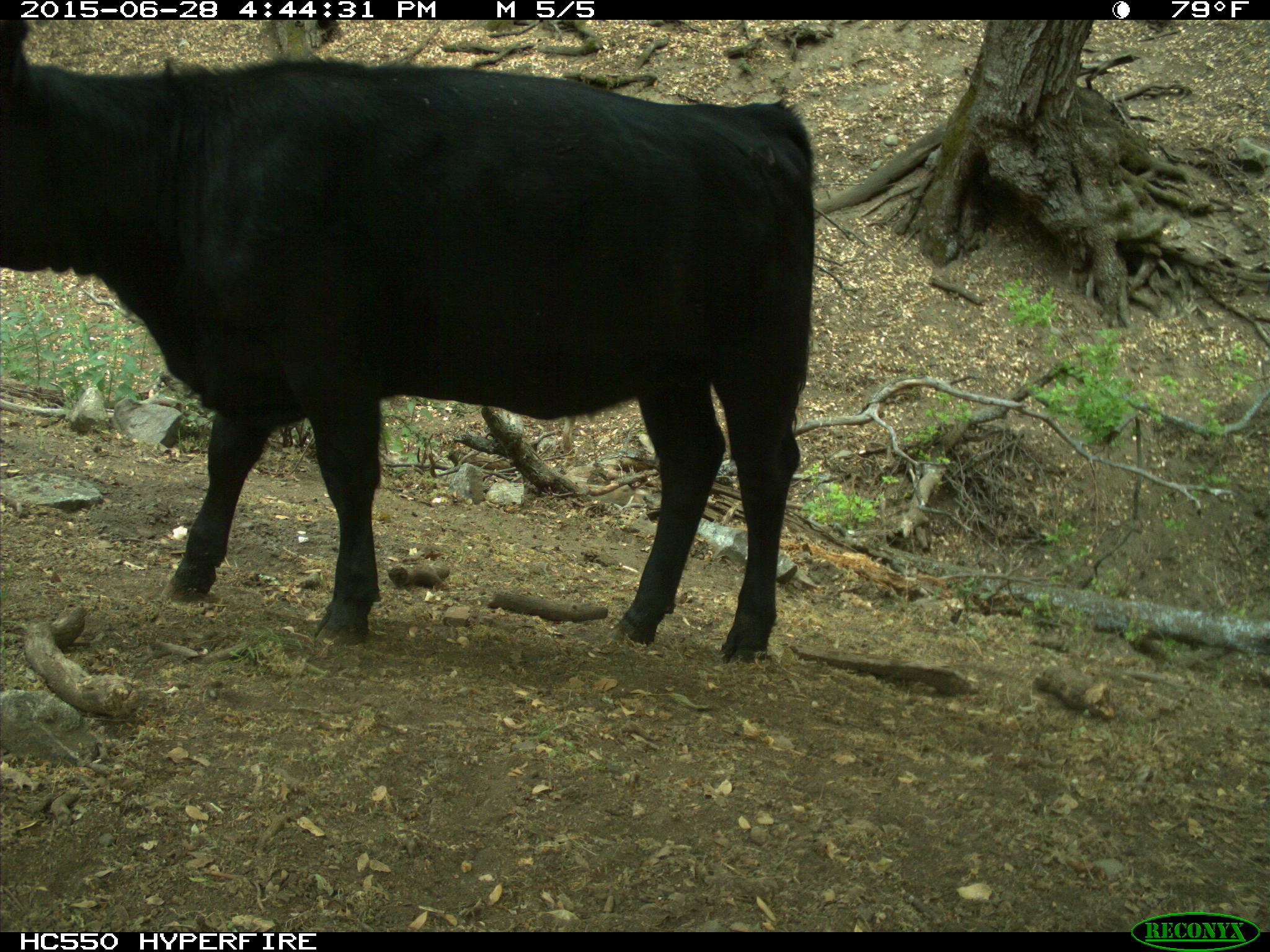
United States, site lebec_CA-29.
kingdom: Animalia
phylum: Chordata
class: Mammalia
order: Artiodactyla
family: Bovidae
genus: Bos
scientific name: Bos taurus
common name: domestic cow